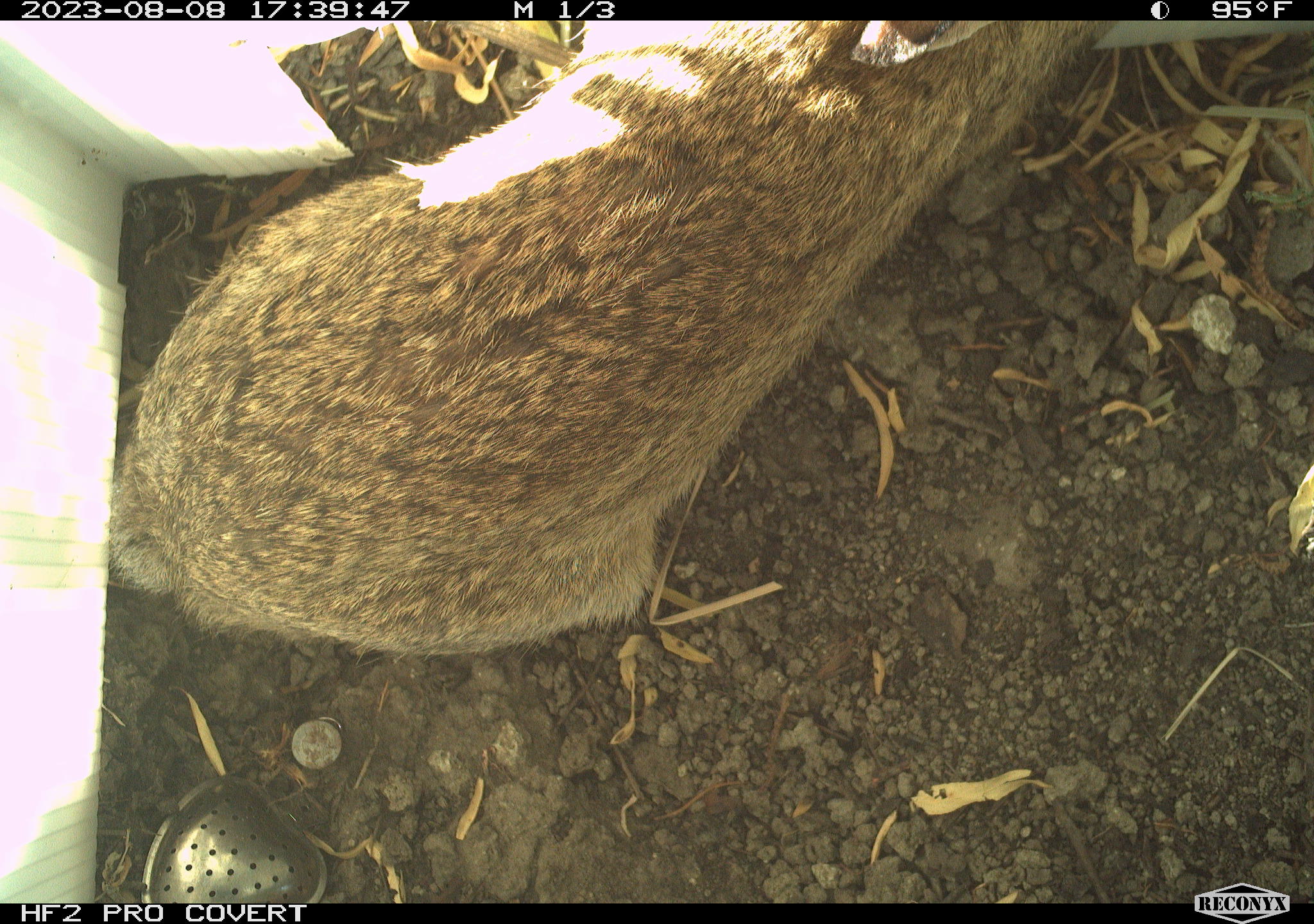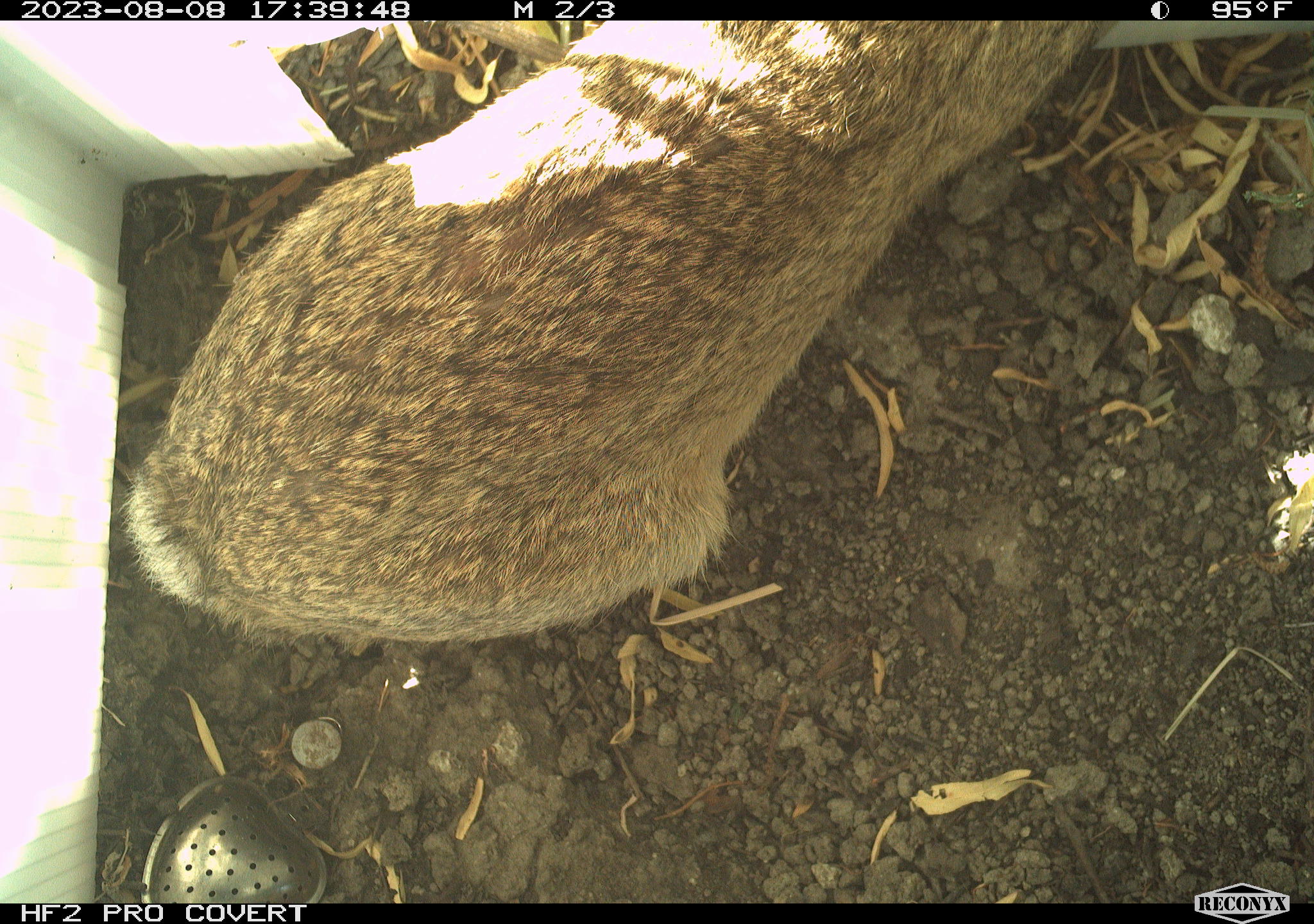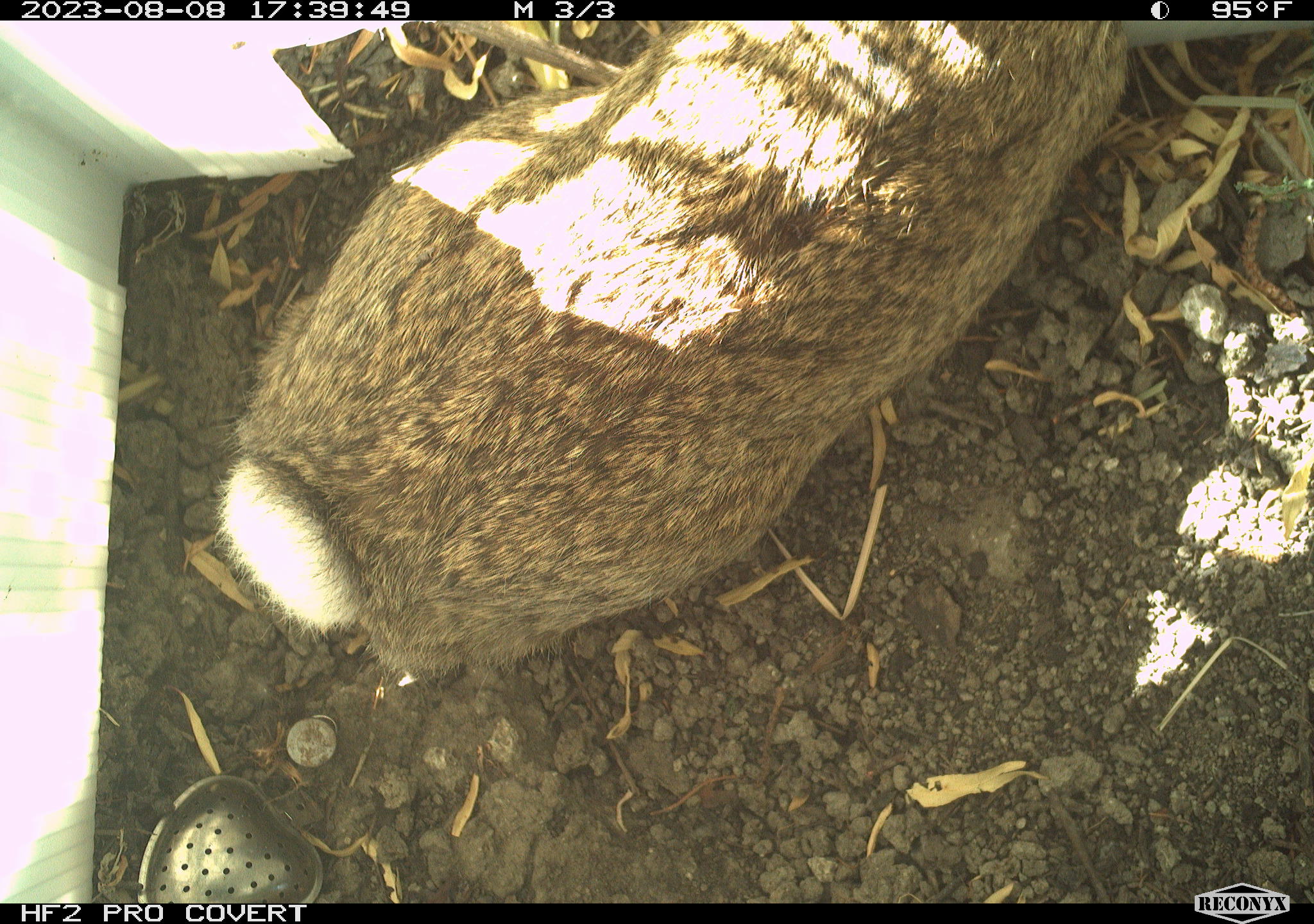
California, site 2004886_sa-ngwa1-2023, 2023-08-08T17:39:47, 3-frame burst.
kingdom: Animalia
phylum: Chordata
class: Mammalia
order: Lagomorpha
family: Leporidae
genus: Sylvilagus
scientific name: Sylvilagus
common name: cottontail rabbits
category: sylvilagus species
Sylvilagus species (cottontail rabbits) (Sylvilagus).